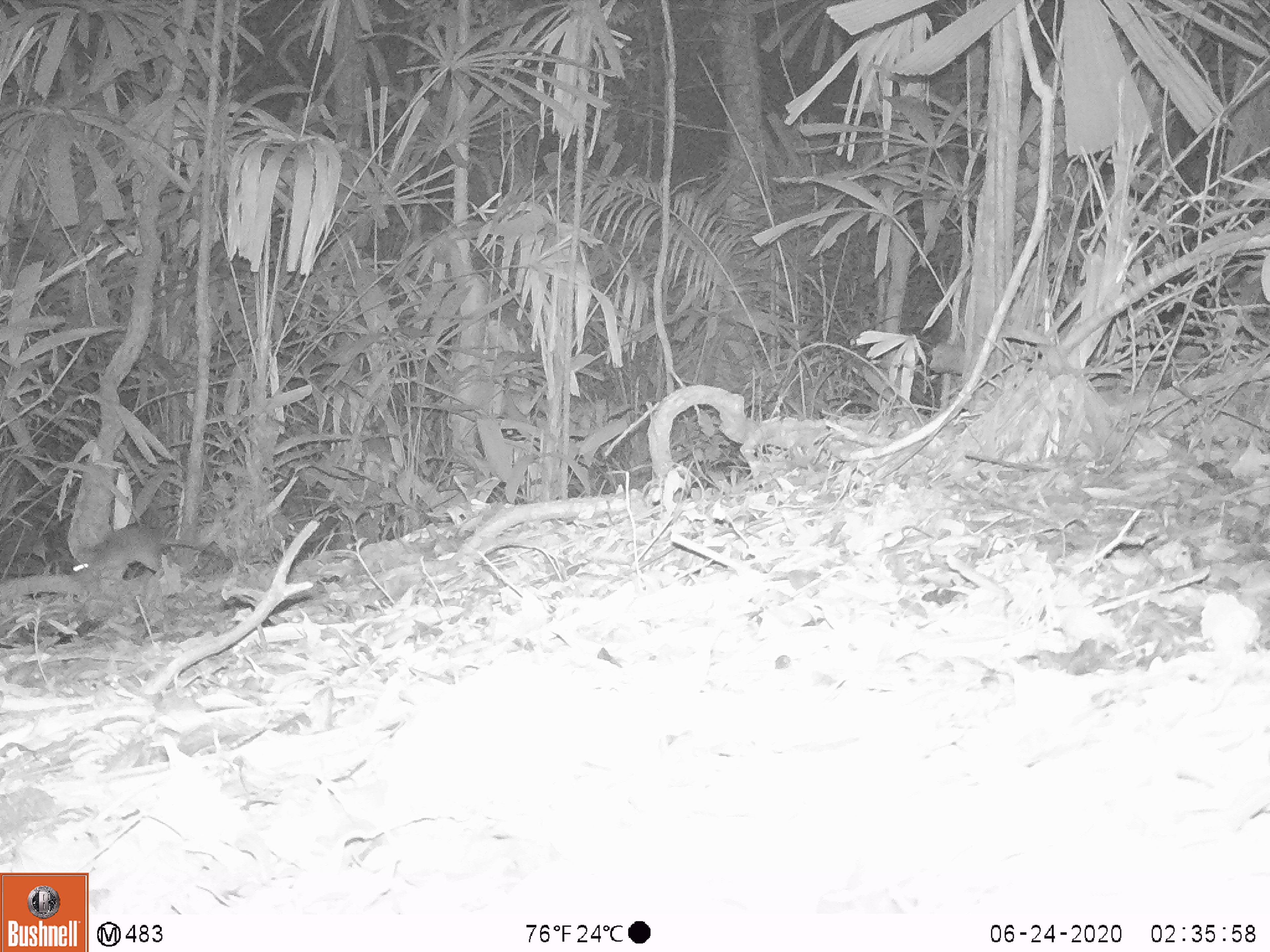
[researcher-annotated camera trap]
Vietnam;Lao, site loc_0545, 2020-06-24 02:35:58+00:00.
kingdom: Animalia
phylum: Chordata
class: Mammalia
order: Rodentia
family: Muridae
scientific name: Muridae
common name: old-world mice and rats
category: unidentified murid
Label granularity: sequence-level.